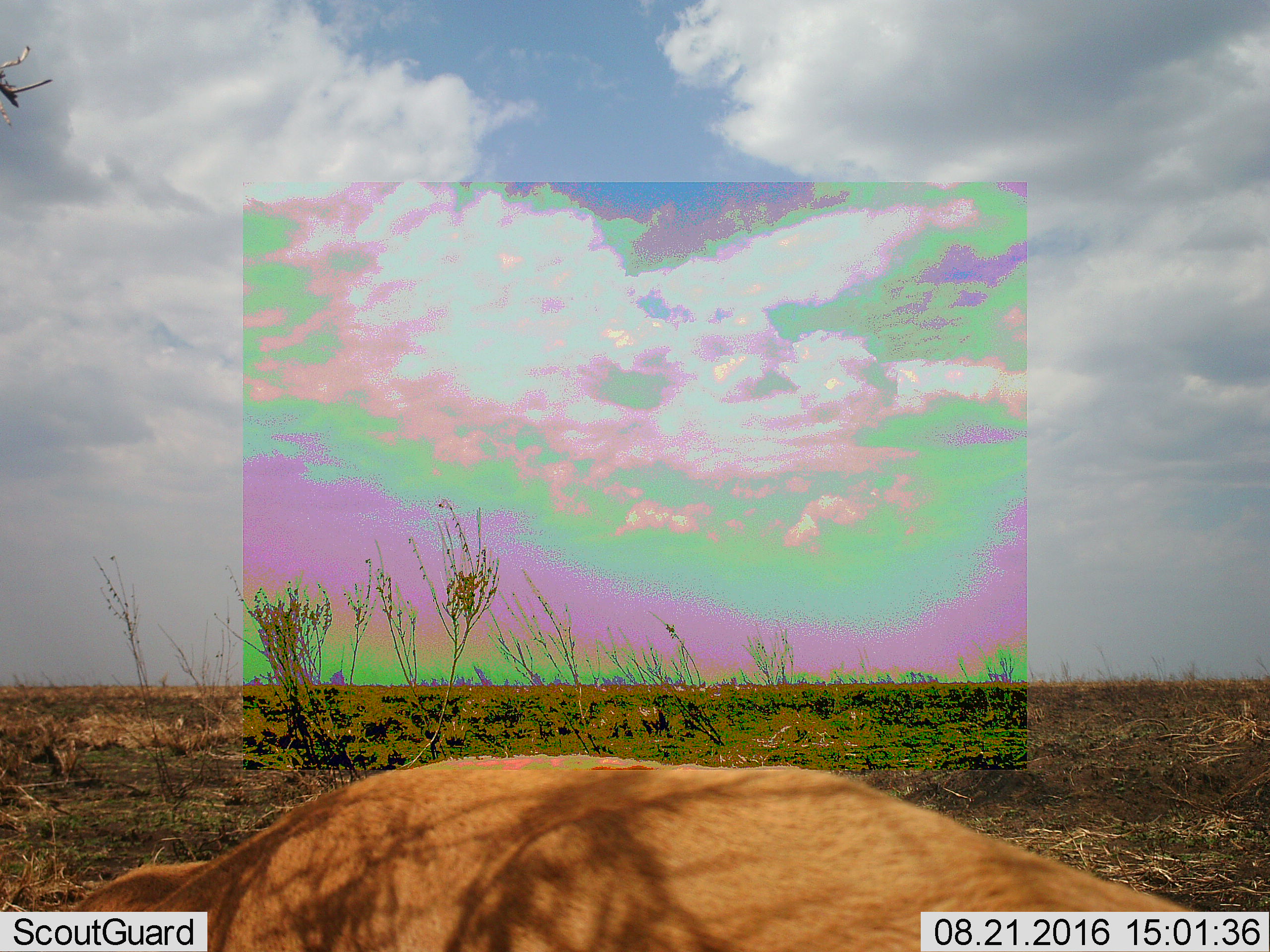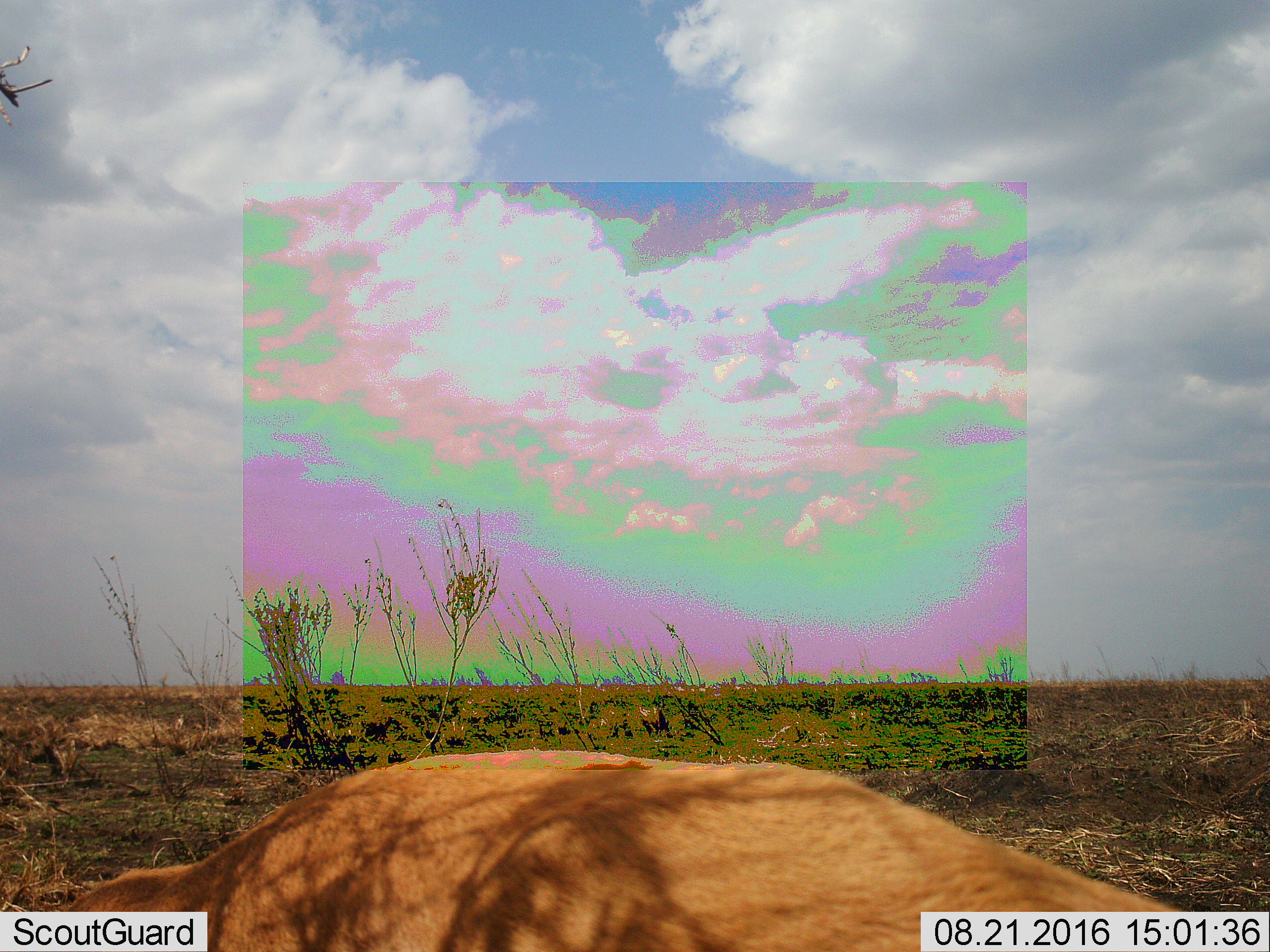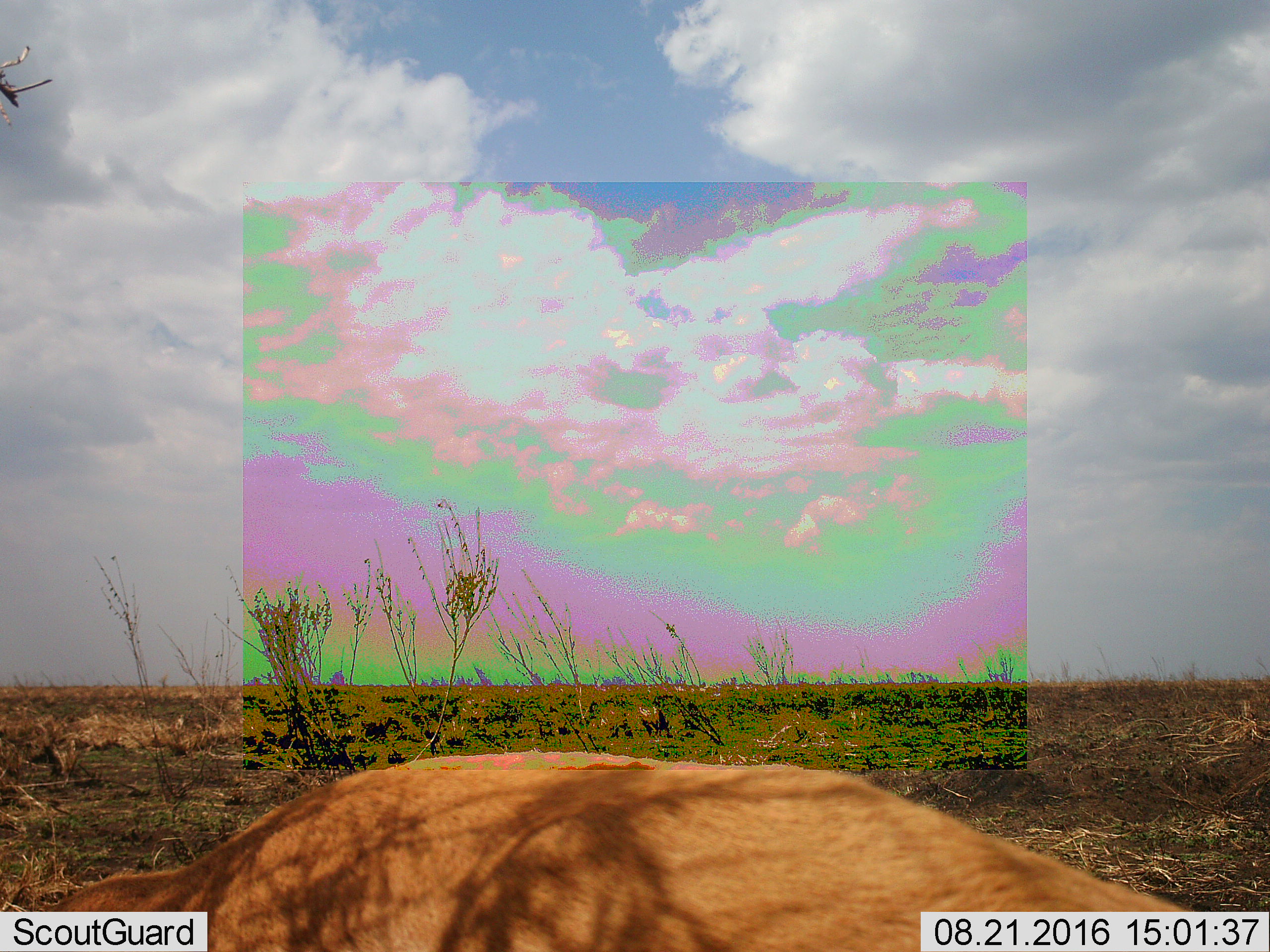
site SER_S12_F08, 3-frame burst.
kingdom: Animalia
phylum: Chordata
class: Mammalia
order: Carnivora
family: Felidae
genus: Panthera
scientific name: Panthera leo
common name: lion female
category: lionfemale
Lionfemale (lion female) (Panthera leo), count 1. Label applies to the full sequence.